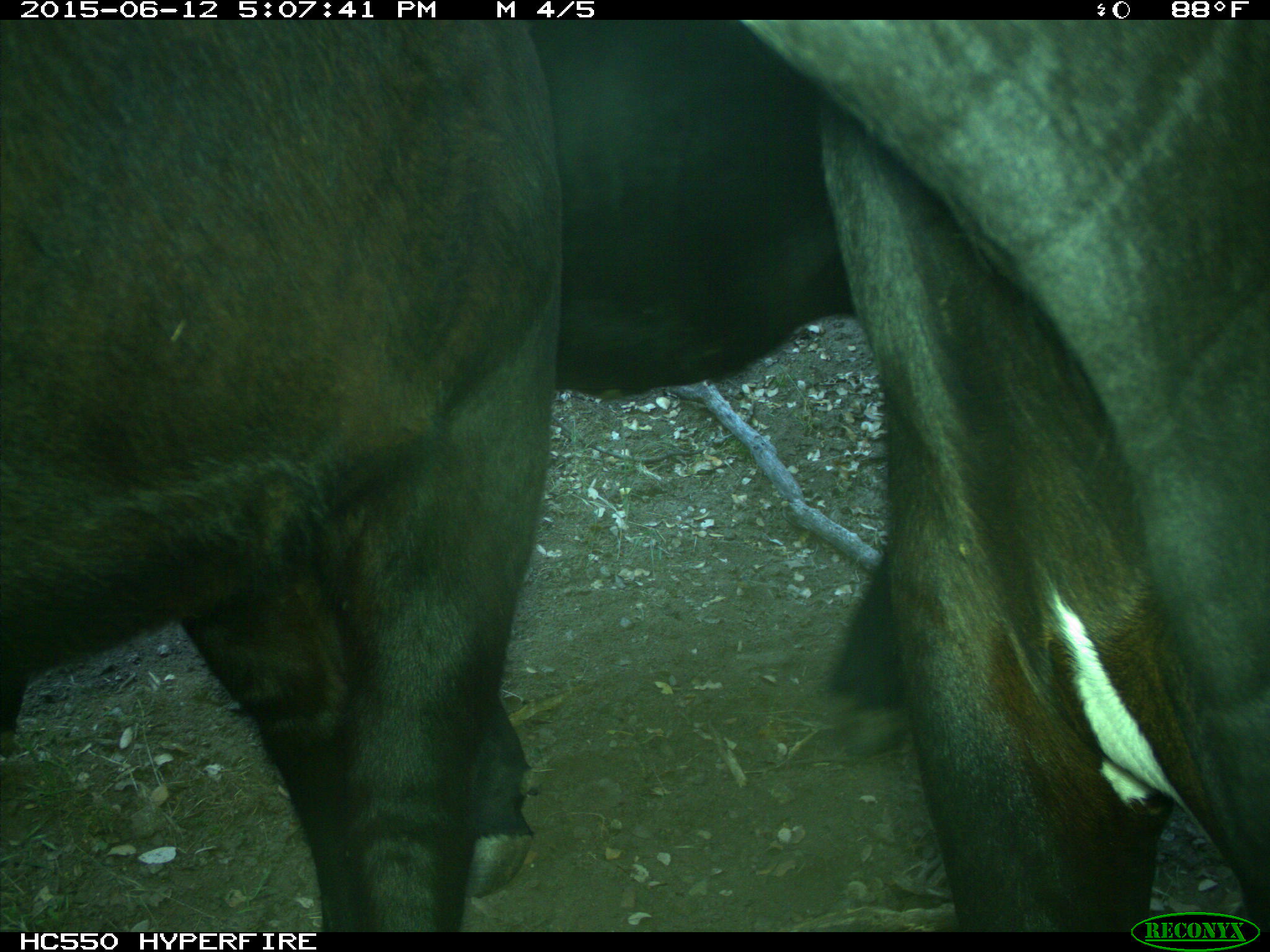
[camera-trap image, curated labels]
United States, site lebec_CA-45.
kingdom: Animalia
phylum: Chordata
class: Mammalia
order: Artiodactyla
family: Bovidae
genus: Bos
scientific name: Bos taurus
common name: domestic cow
Bos taurus (domestic cow).